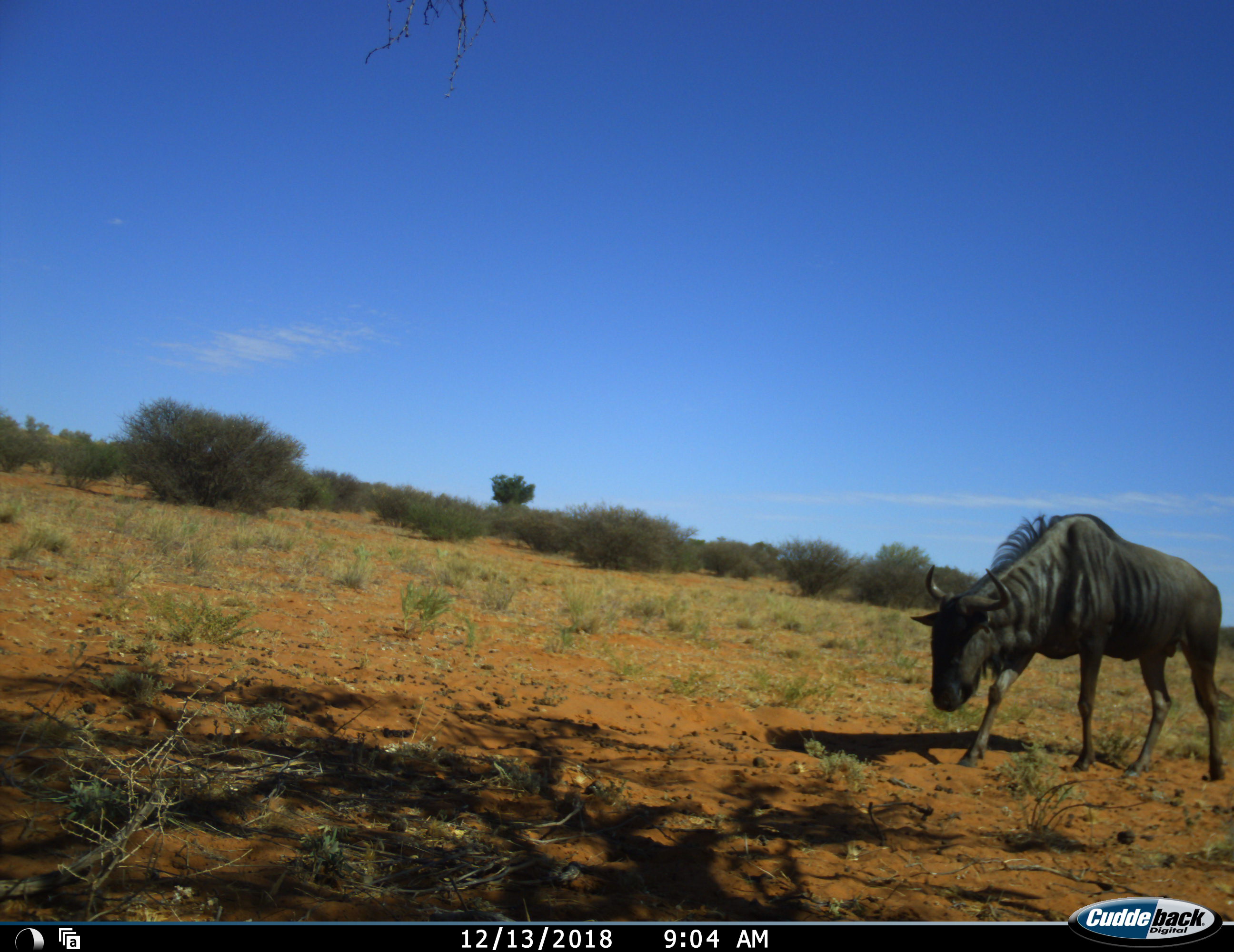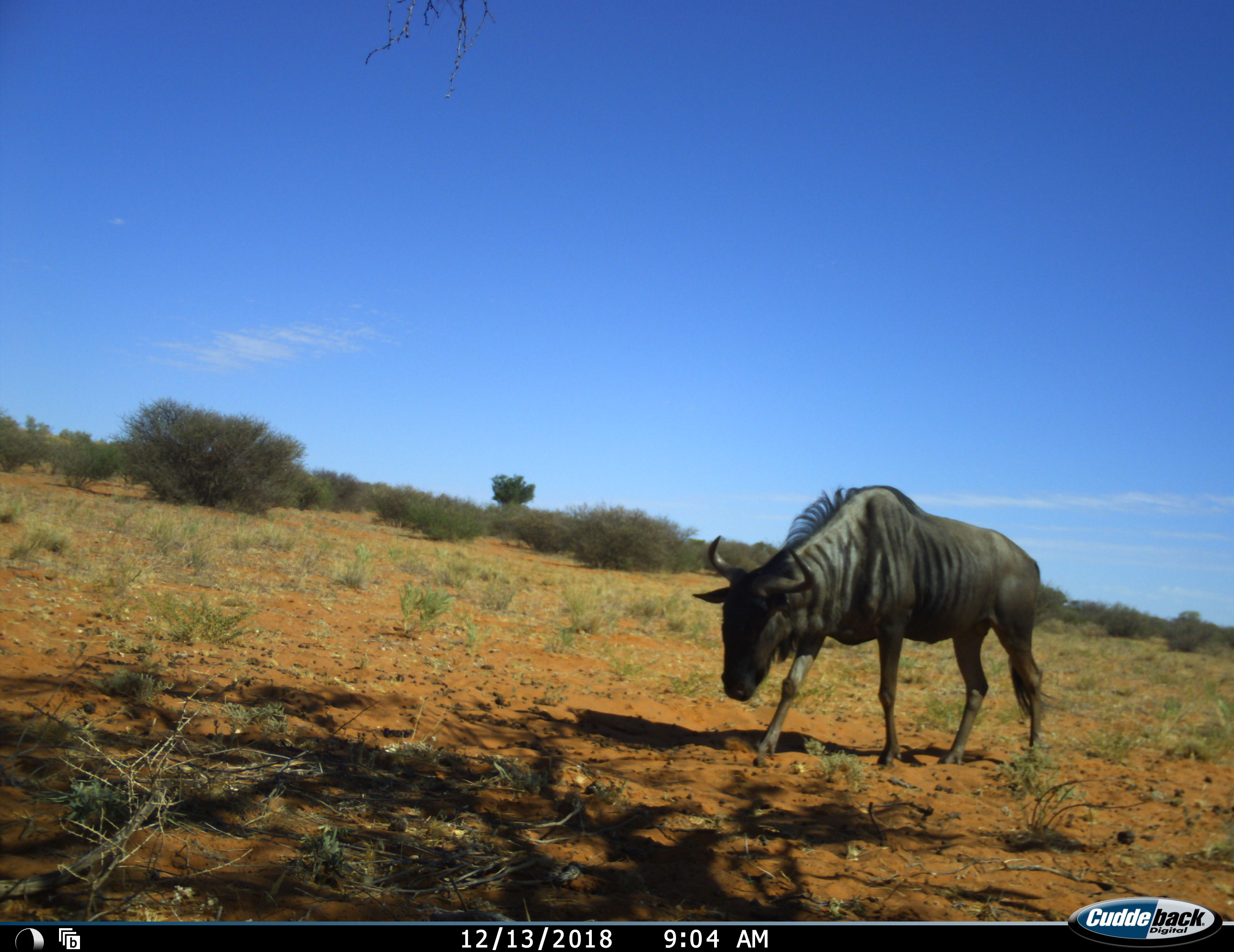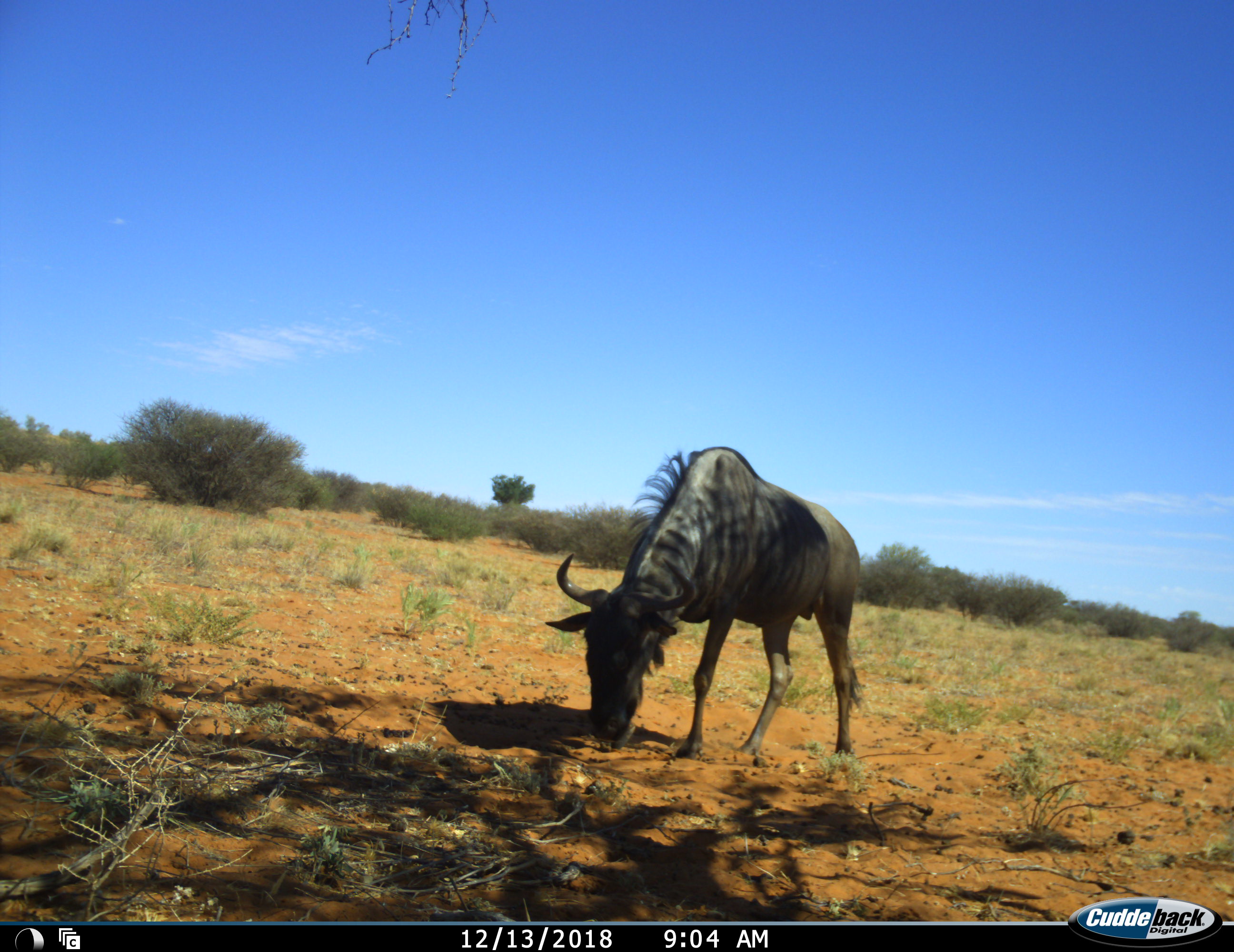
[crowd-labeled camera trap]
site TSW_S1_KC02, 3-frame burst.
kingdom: Animalia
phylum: Chordata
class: Mammalia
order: Artiodactyla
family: Bovidae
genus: Connochaetes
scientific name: Connochaetes taurinus taurinus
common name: blue wildebeest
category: wildebeestblue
Wildebeestblue (blue wildebeest) (Connochaetes taurinus taurinus), count 1. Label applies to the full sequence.